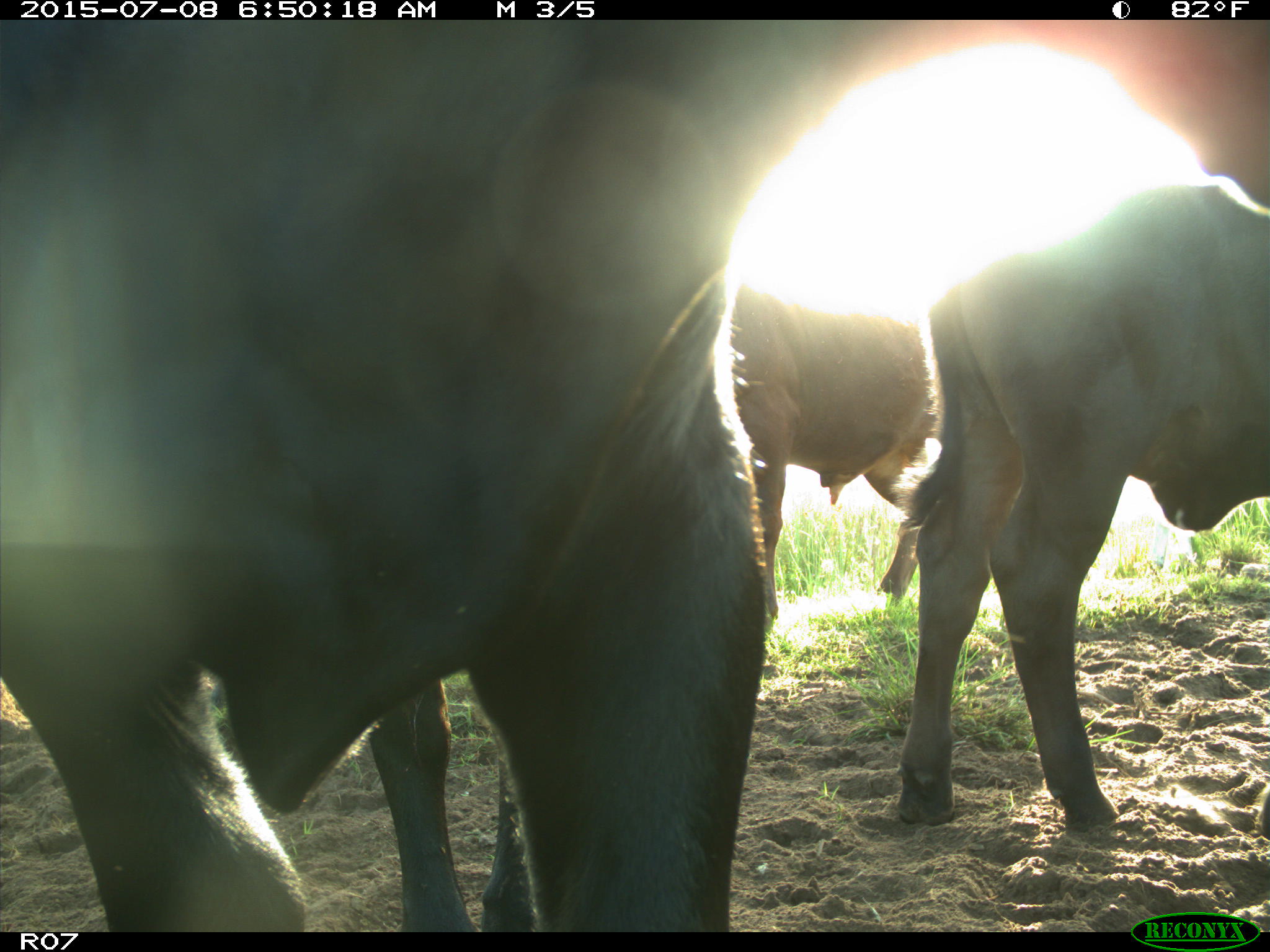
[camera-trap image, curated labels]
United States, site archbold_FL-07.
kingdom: Animalia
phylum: Chordata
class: Mammalia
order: Artiodactyla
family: Bovidae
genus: Bos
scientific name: Bos taurus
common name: domestic cow